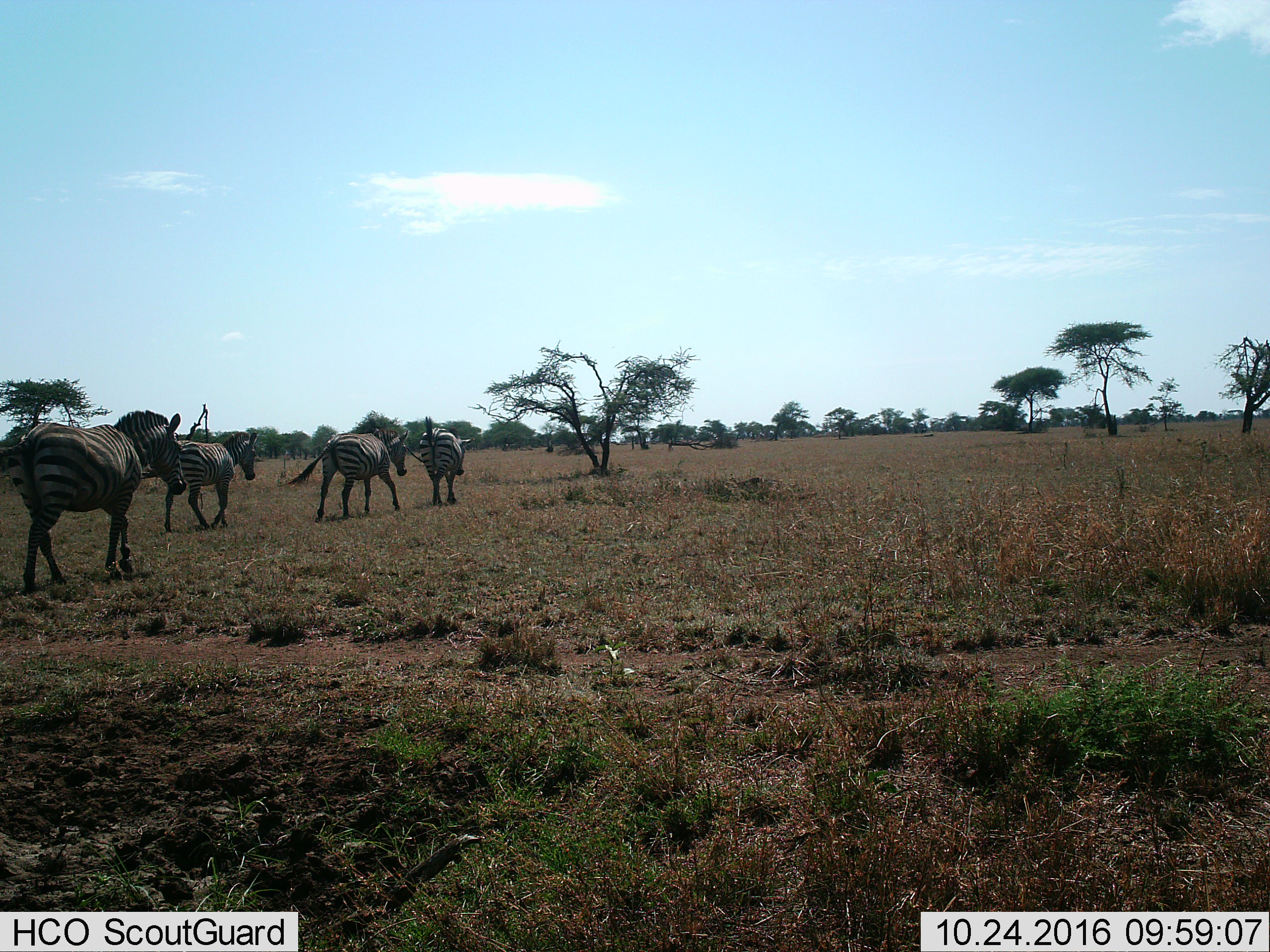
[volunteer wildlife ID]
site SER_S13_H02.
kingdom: Animalia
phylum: Chordata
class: Mammalia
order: Perissodactyla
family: Equidae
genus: Equus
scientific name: Equus quagga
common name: plains zebra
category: zebraplains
Zebraplains (plains zebra) (Equus quagga), count 4. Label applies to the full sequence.